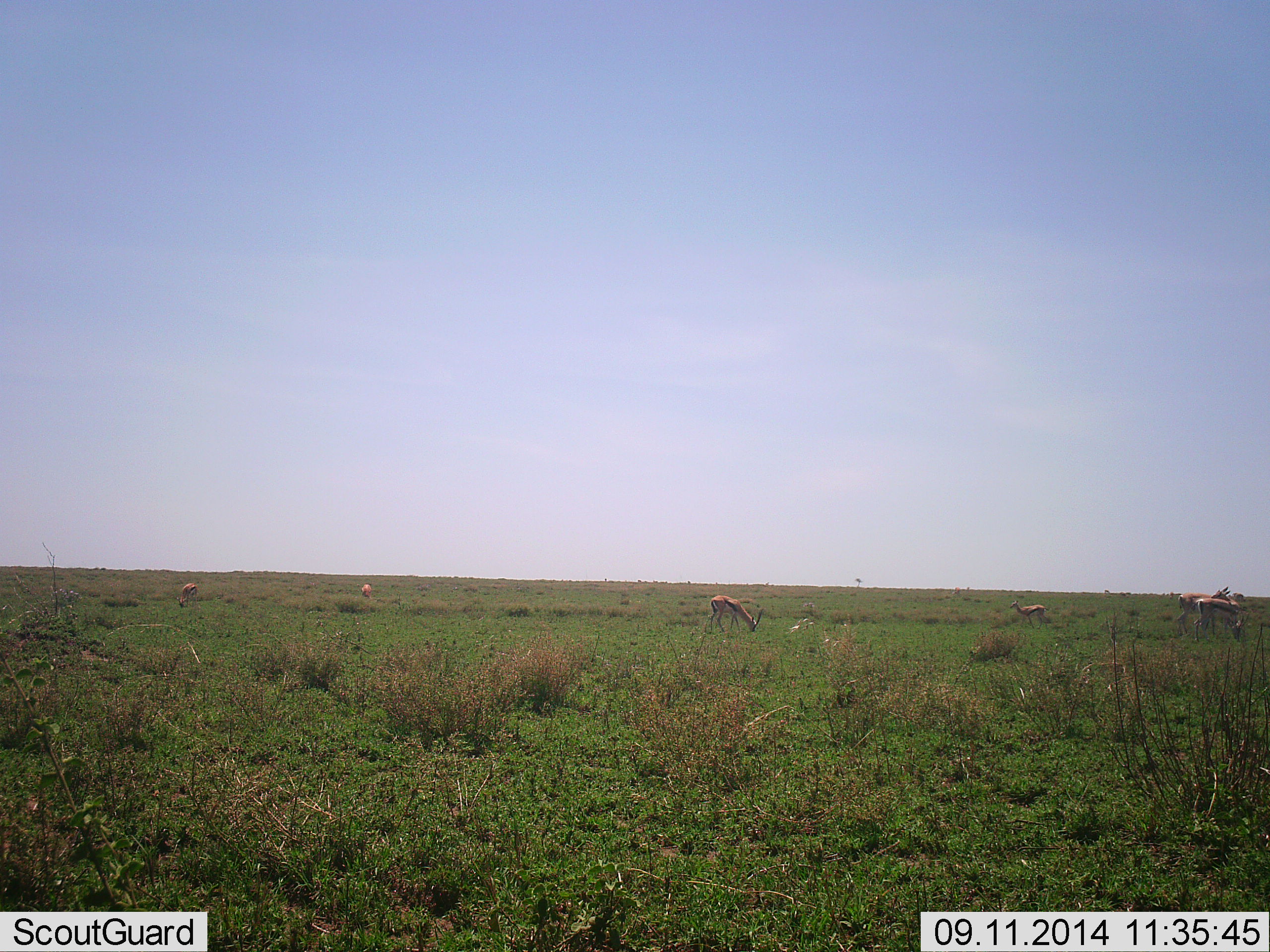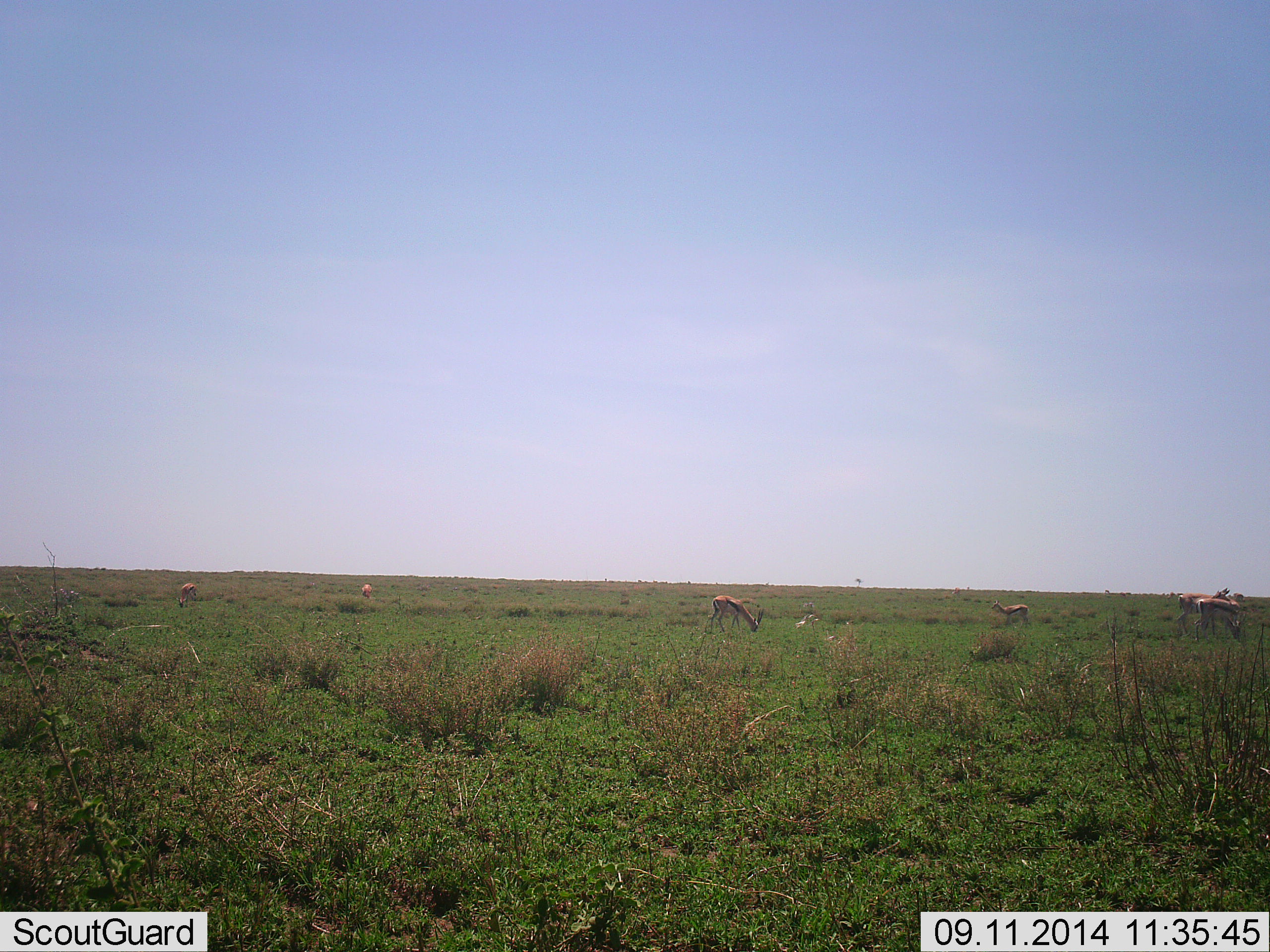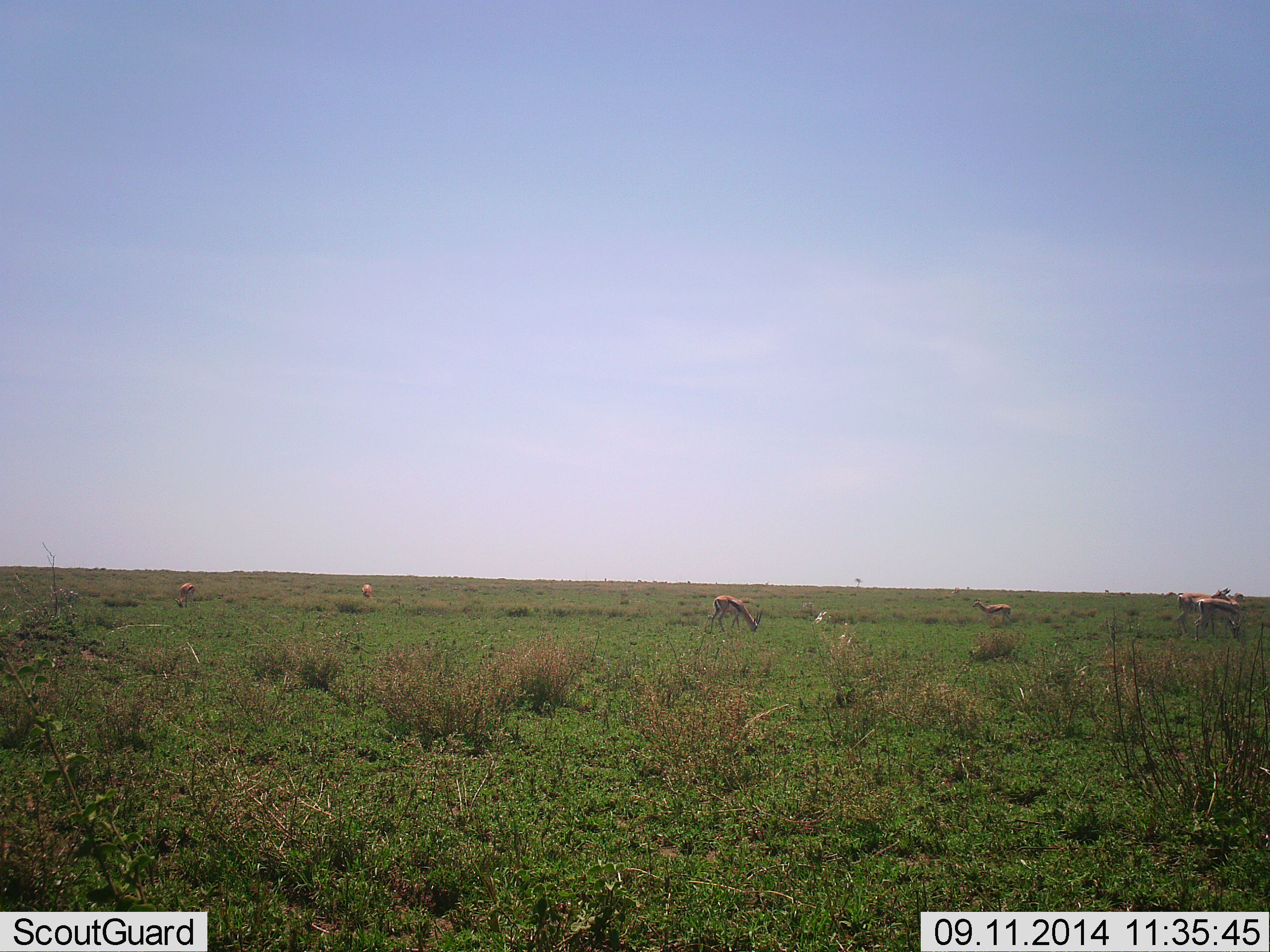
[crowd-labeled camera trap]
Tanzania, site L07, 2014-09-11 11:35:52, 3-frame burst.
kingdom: Animalia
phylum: Chordata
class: Mammalia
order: Artiodactyla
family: Bovidae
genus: Eudorcas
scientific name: Eudorcas thomsonii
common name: thomson's gazelle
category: gazellethomsons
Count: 6.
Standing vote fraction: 30%.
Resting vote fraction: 0%.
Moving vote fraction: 30%.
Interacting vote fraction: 10%.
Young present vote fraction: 10%.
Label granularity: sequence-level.